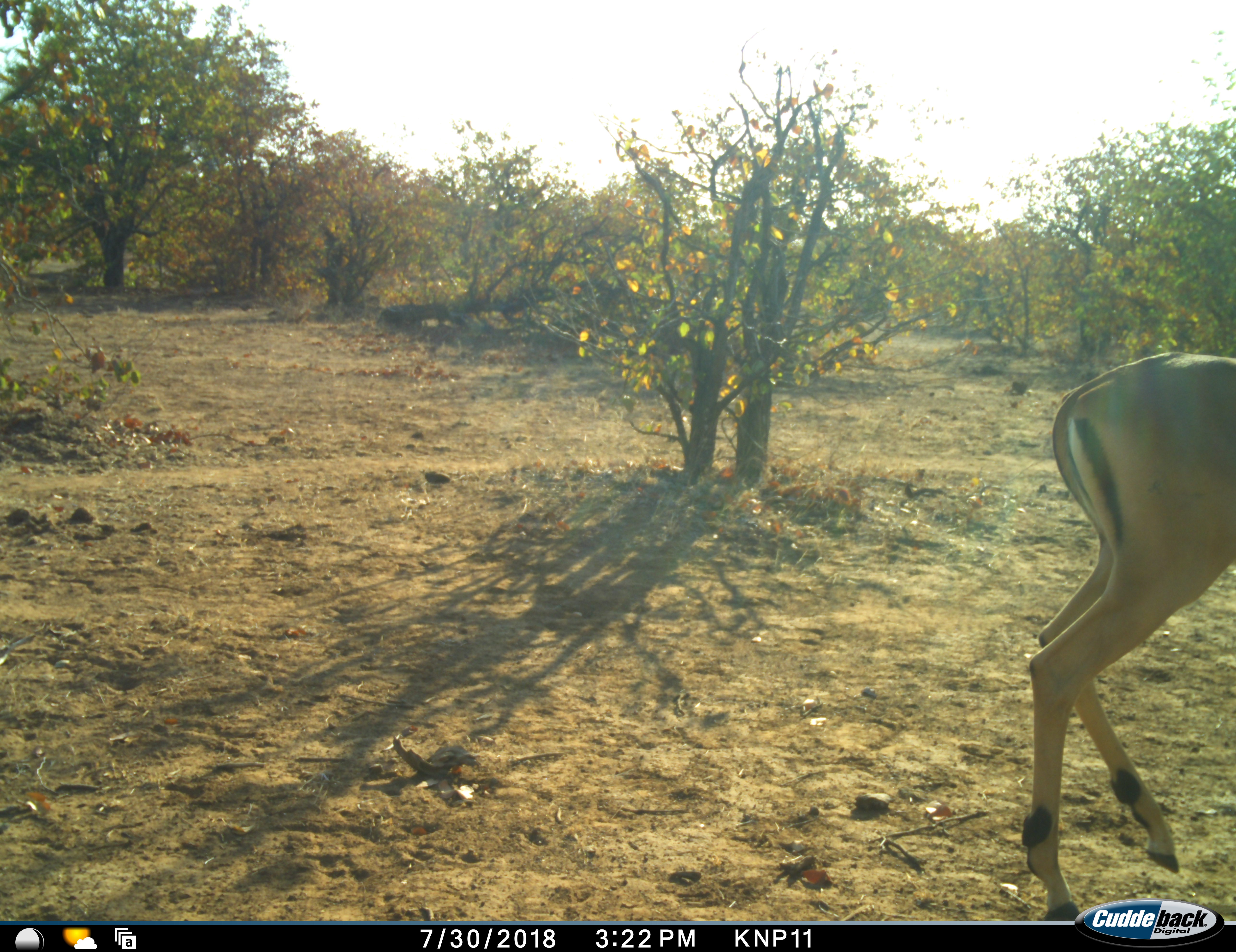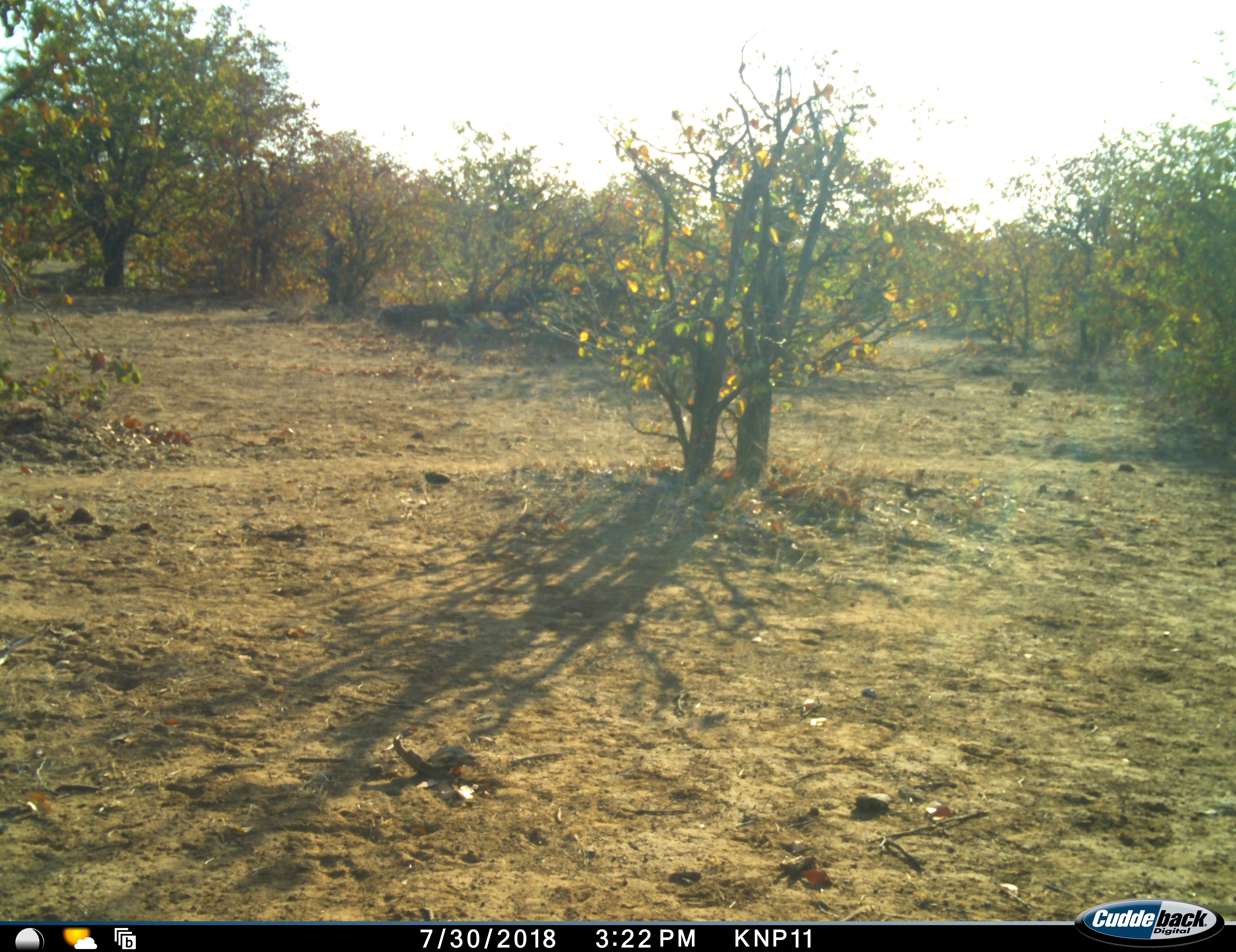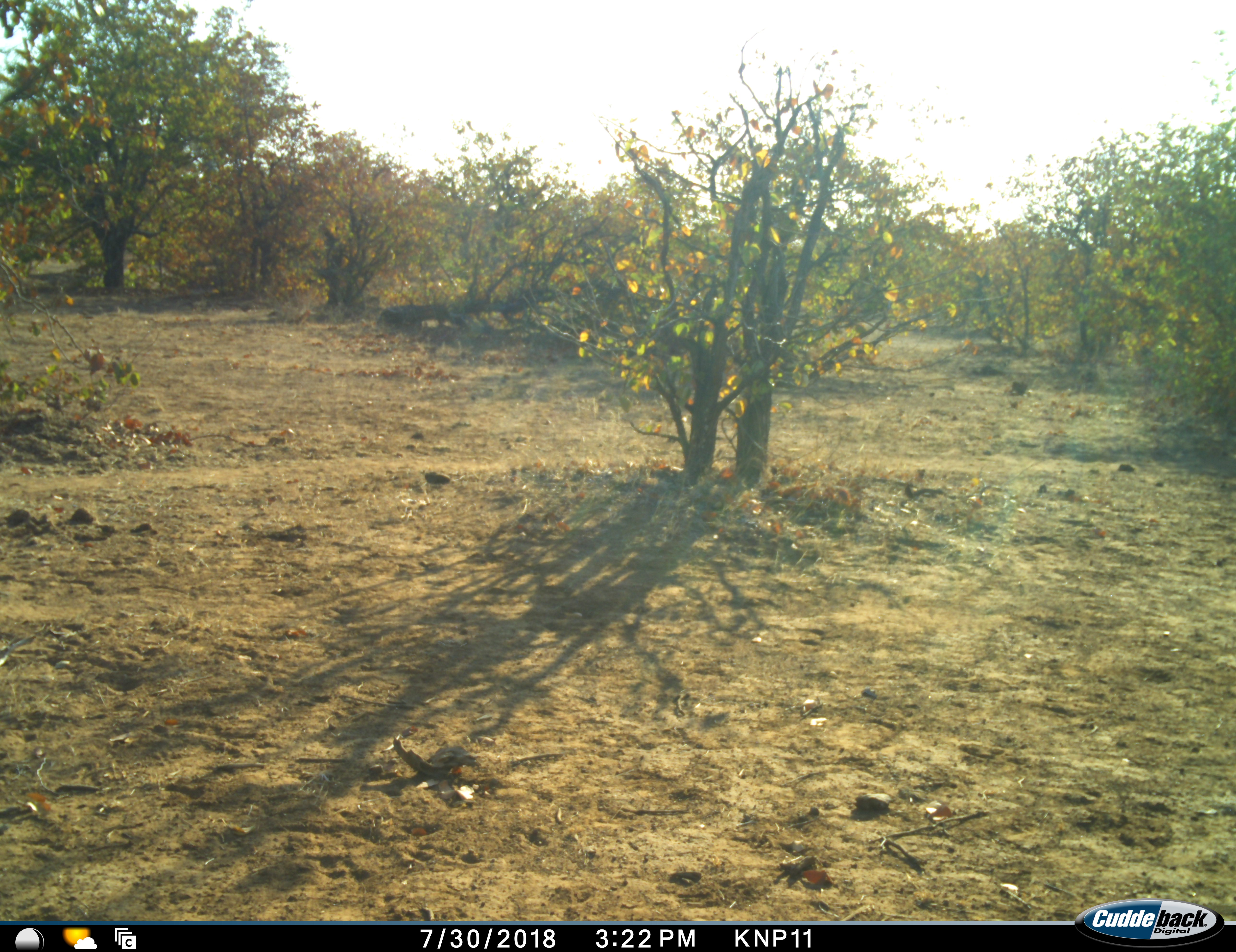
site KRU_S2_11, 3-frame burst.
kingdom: Animalia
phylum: Chordata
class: Mammalia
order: Artiodactyla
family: Bovidae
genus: Aepyceros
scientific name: Aepyceros melampus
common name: impala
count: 1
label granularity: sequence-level